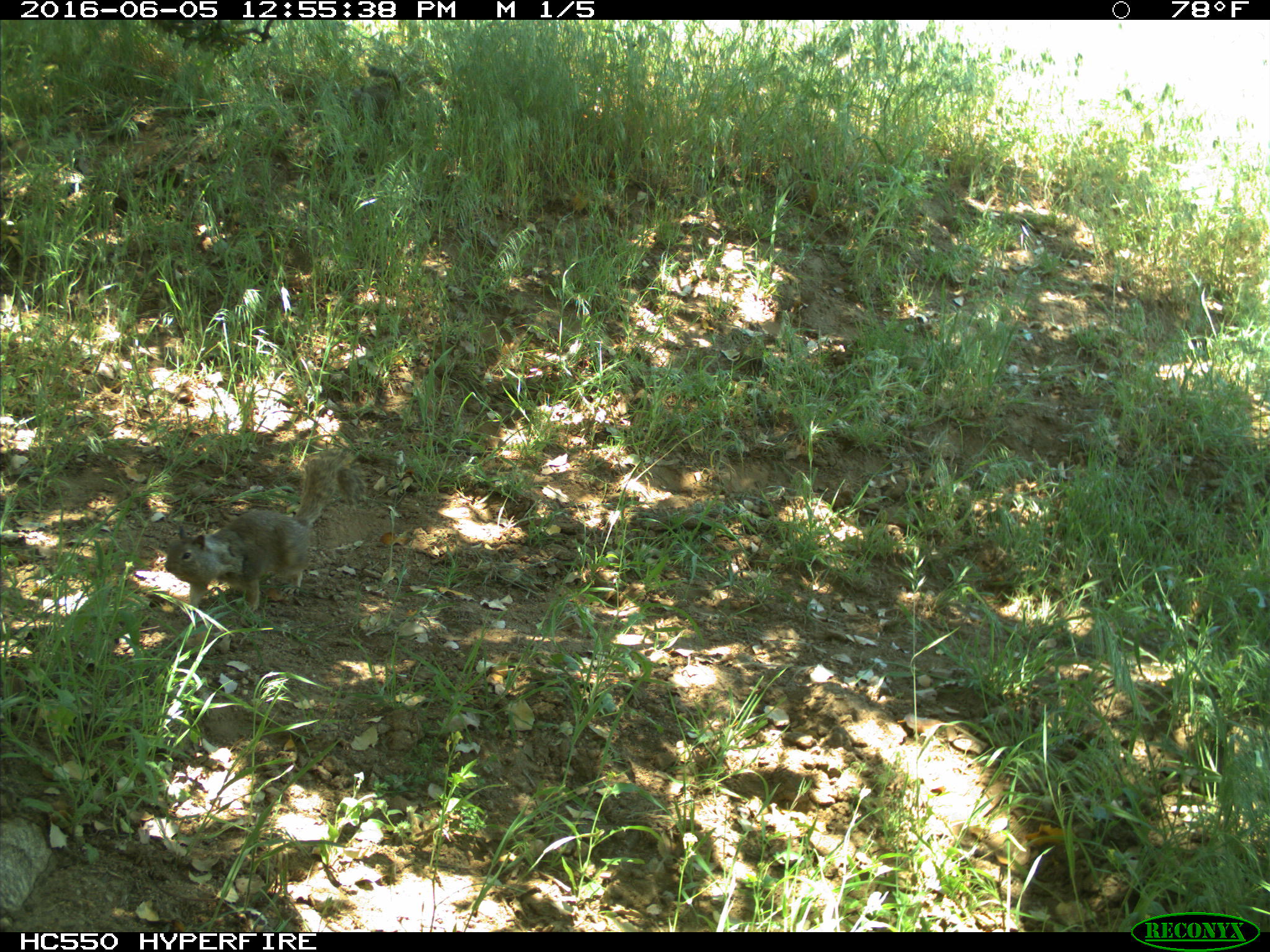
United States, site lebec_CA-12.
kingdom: Animalia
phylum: Chordata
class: Mammalia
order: Rodentia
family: Sciuridae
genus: Otospermophilus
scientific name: Otospermophilus beecheyi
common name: california ground squirrel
Otospermophilus beecheyi (california ground squirrel).